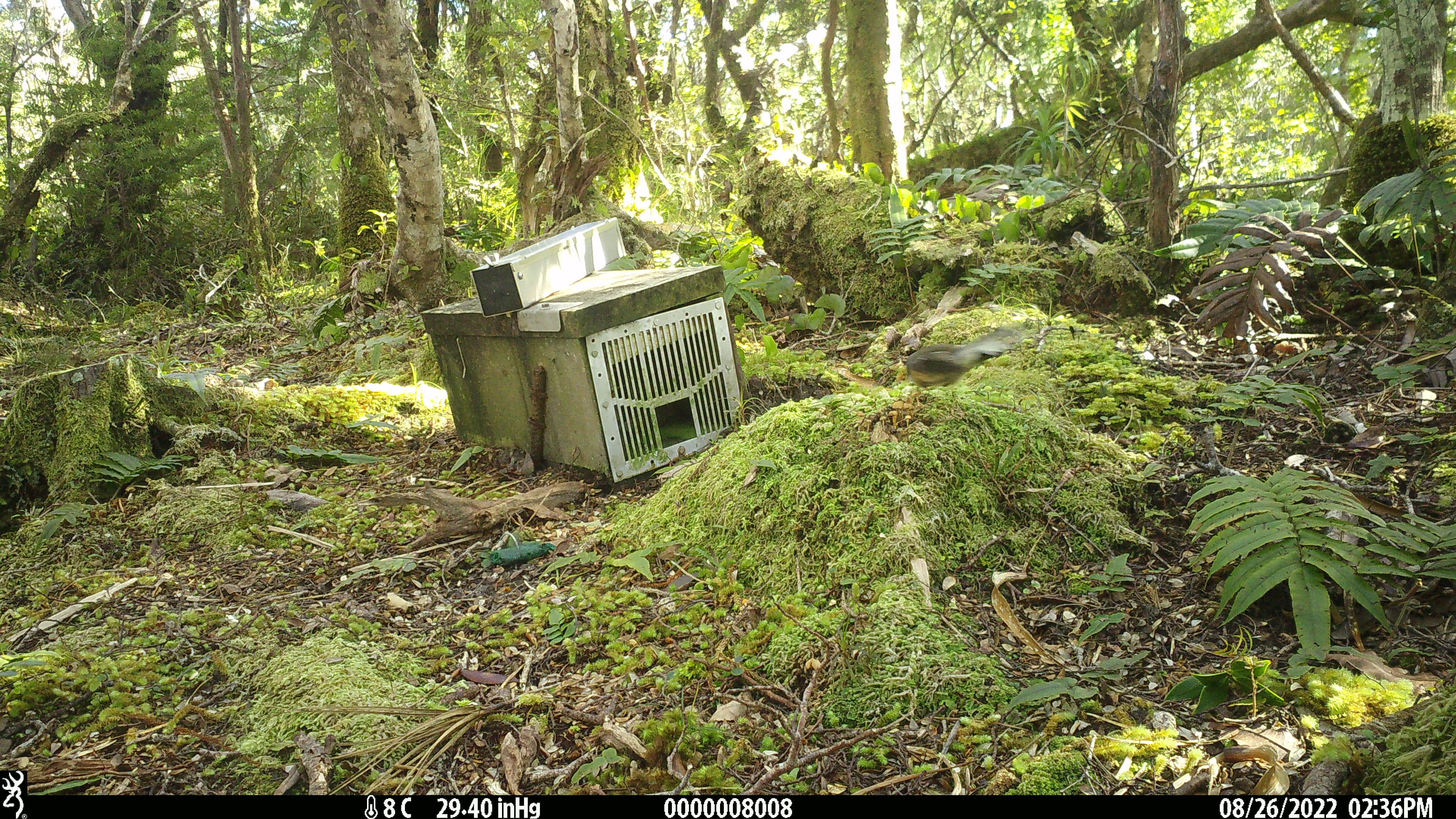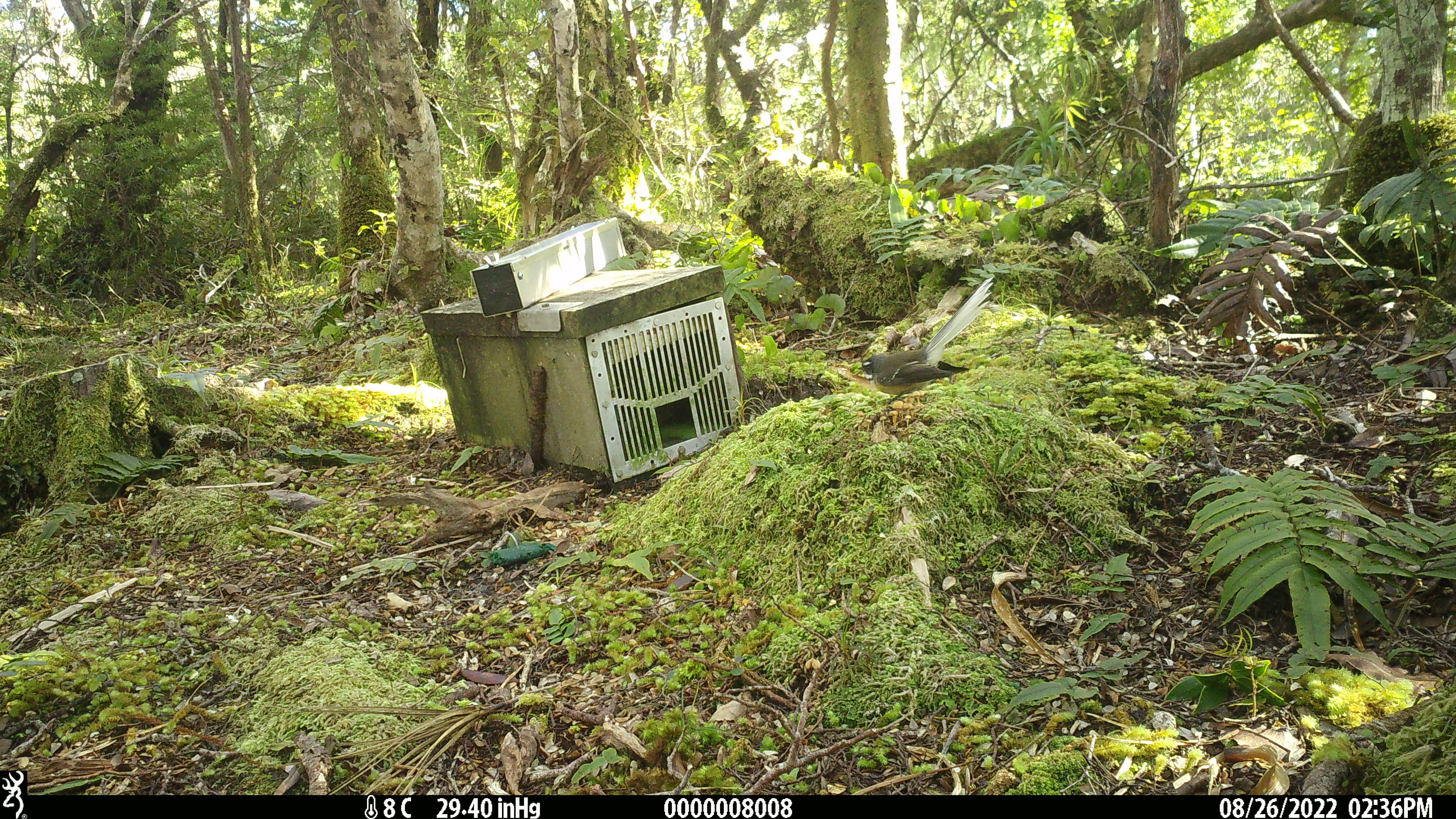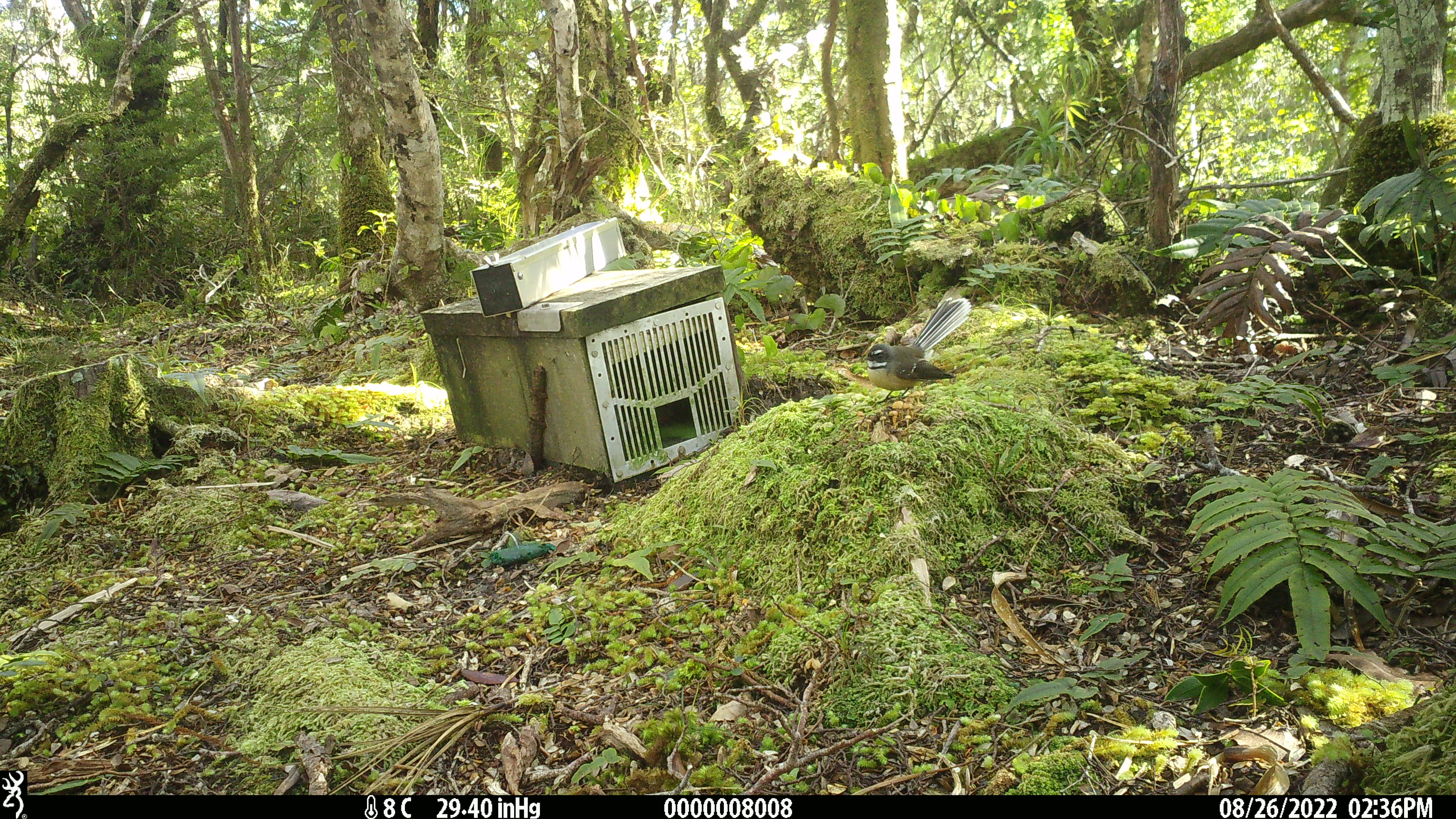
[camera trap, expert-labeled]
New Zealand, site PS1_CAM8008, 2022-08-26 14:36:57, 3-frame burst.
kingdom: Animalia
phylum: Chordata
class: Aves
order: Passeriformes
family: Rhipiduridae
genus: Rhipidura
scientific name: Rhipidura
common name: fantails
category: fantail